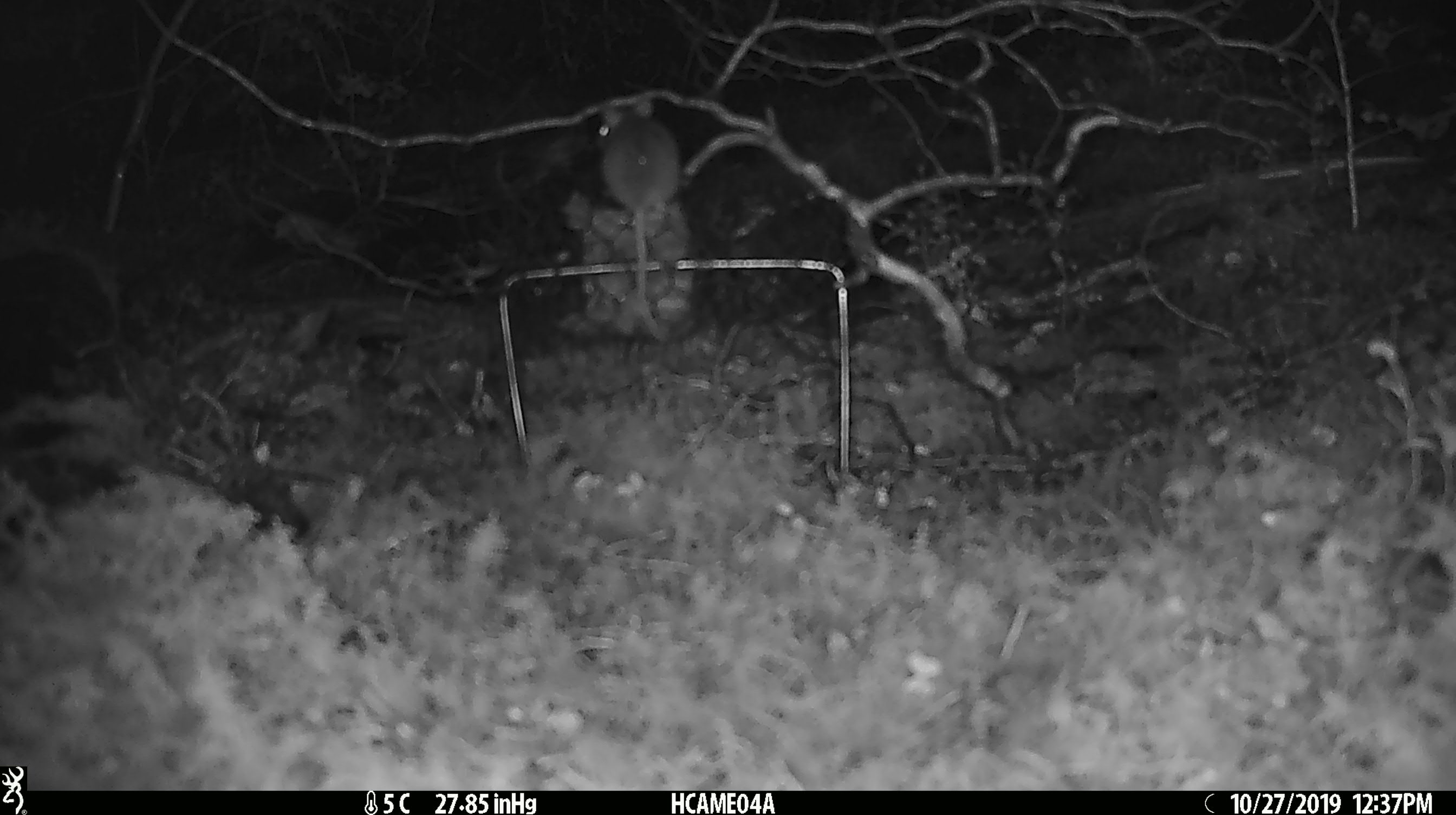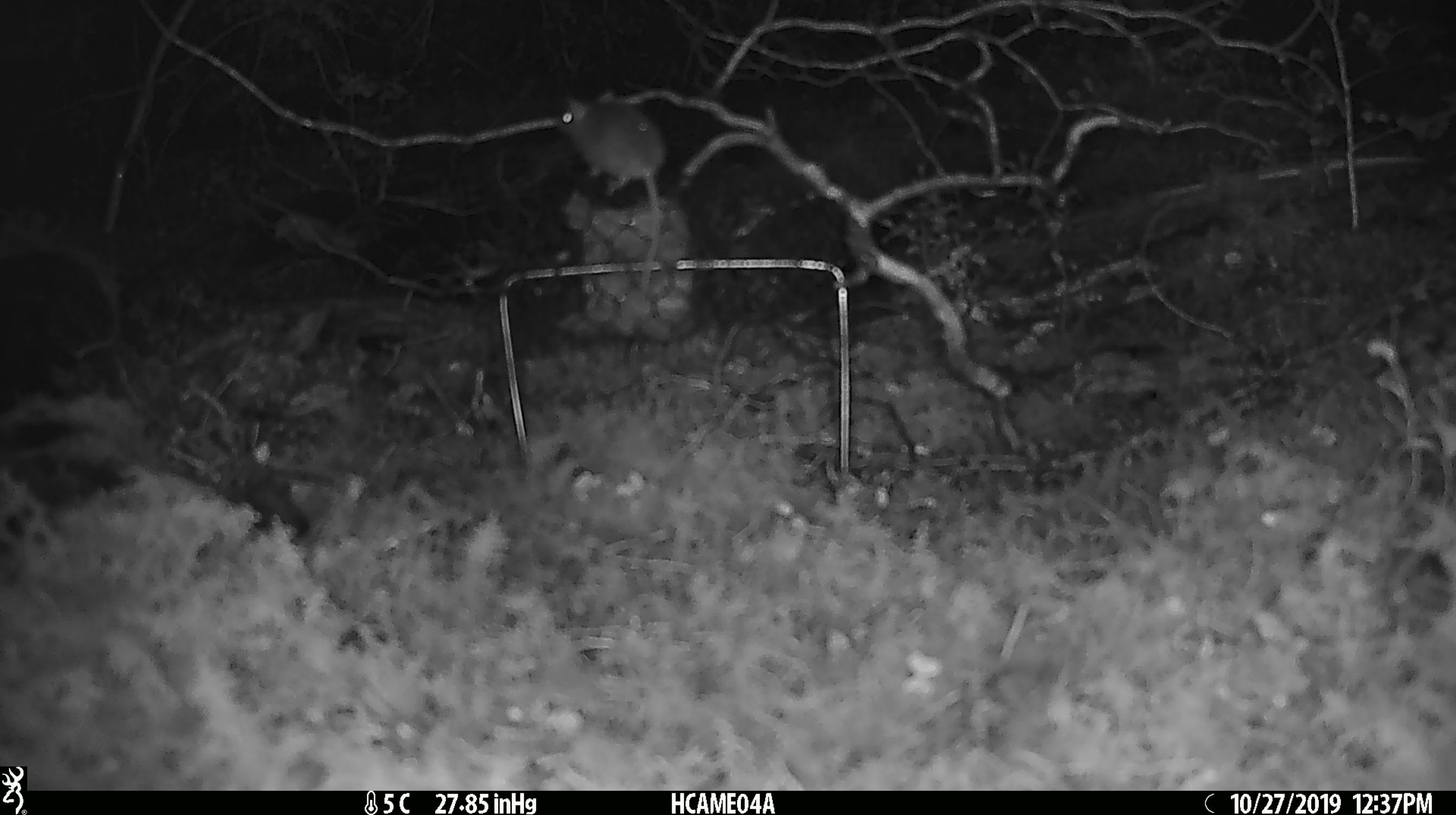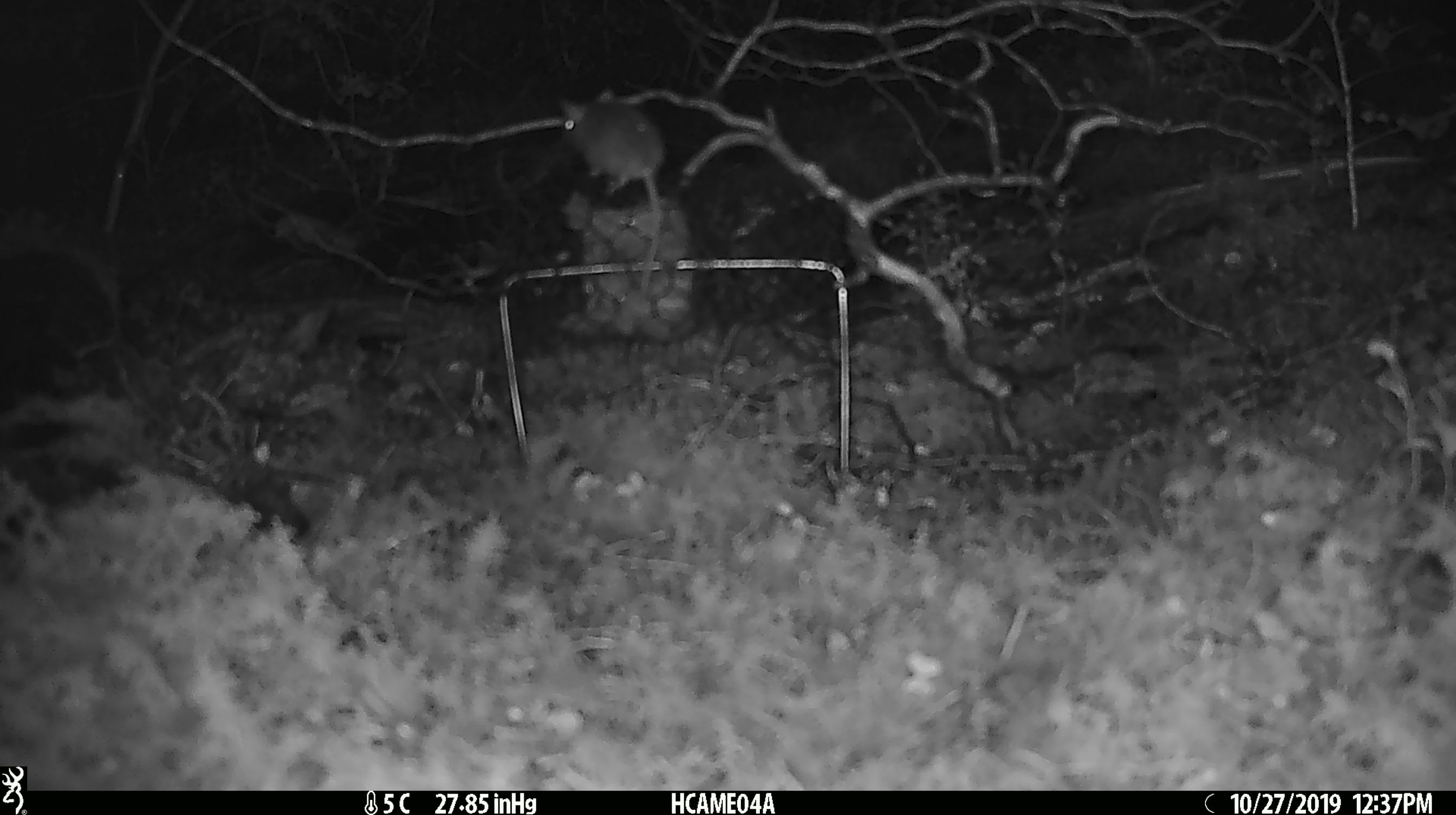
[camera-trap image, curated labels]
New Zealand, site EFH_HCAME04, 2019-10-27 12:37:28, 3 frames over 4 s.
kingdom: Animalia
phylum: Chordata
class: Mammalia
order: Rodentia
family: Muridae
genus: Mus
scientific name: Mus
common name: mouse